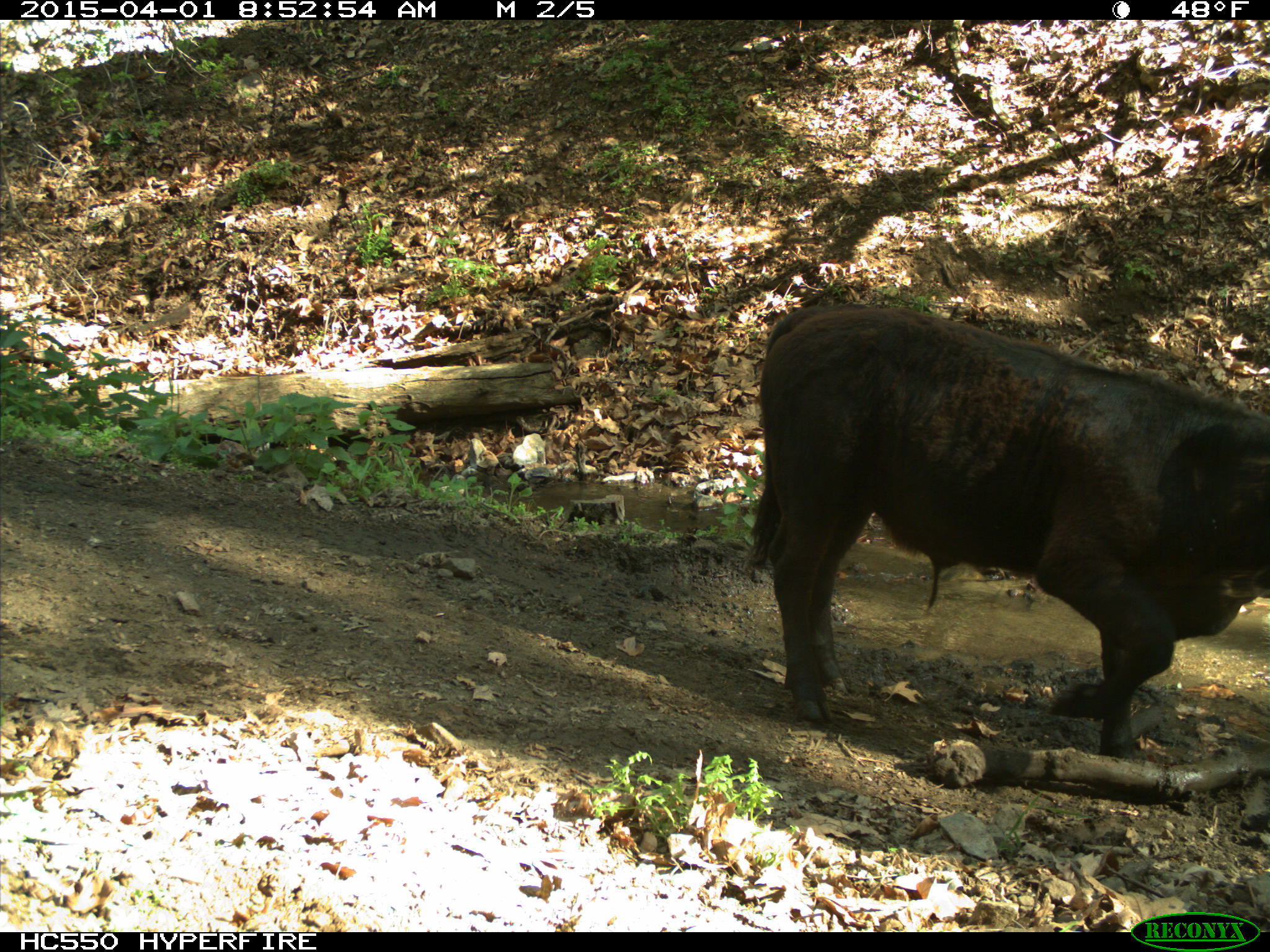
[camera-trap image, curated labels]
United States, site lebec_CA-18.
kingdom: Animalia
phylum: Chordata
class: Mammalia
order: Artiodactyla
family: Bovidae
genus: Bos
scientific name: Bos taurus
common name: domestic cow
Bos taurus (domestic cow).